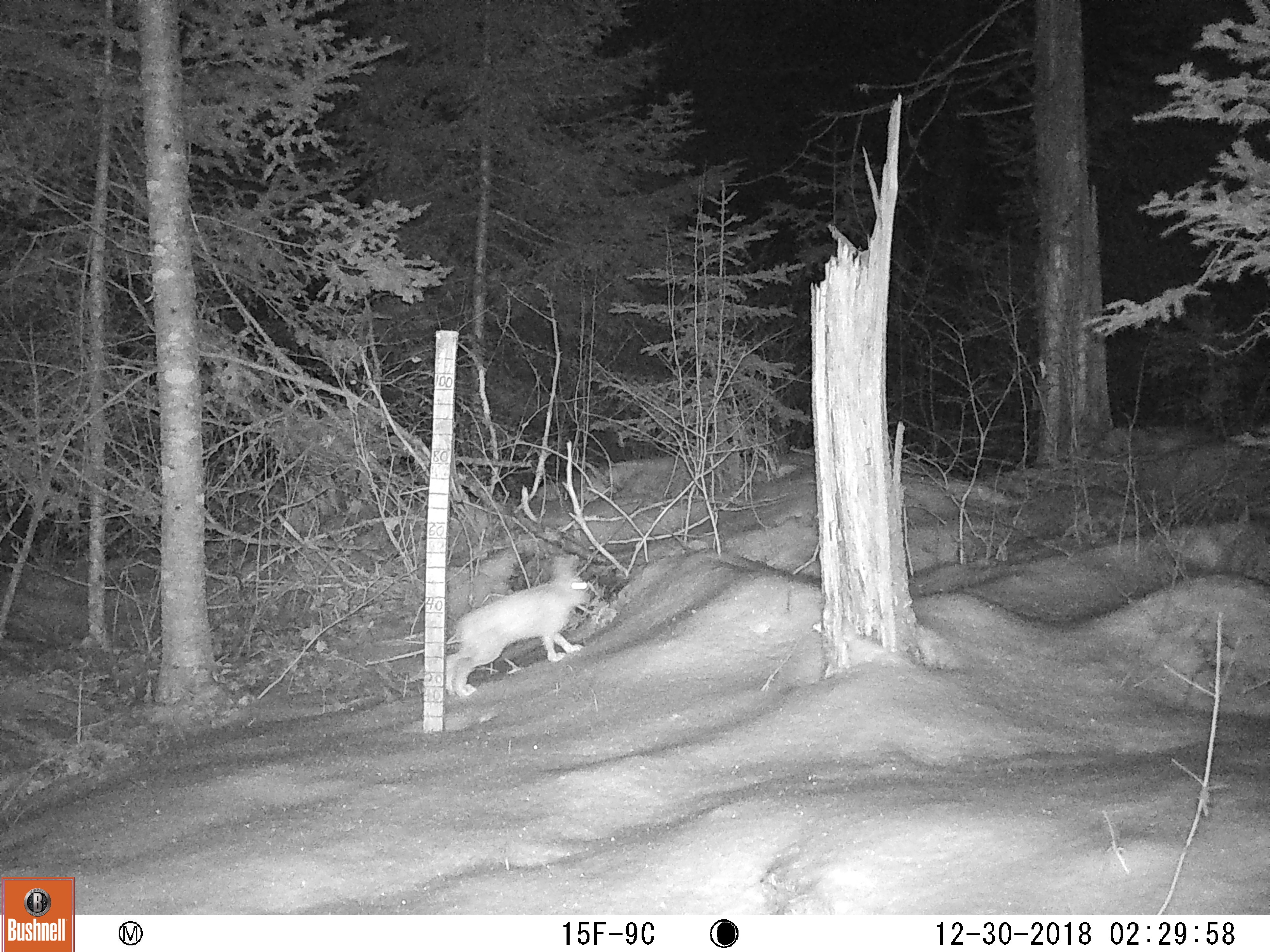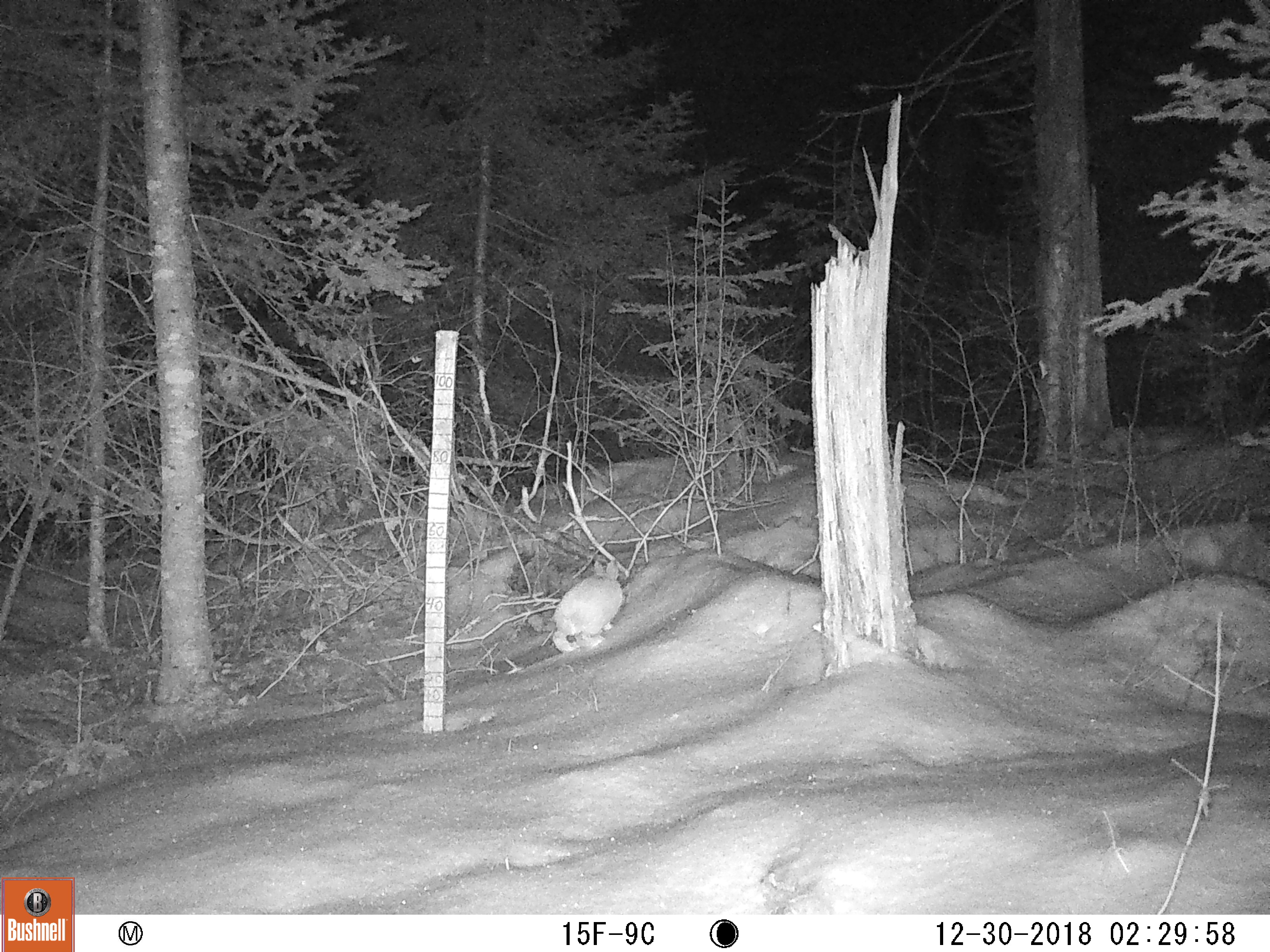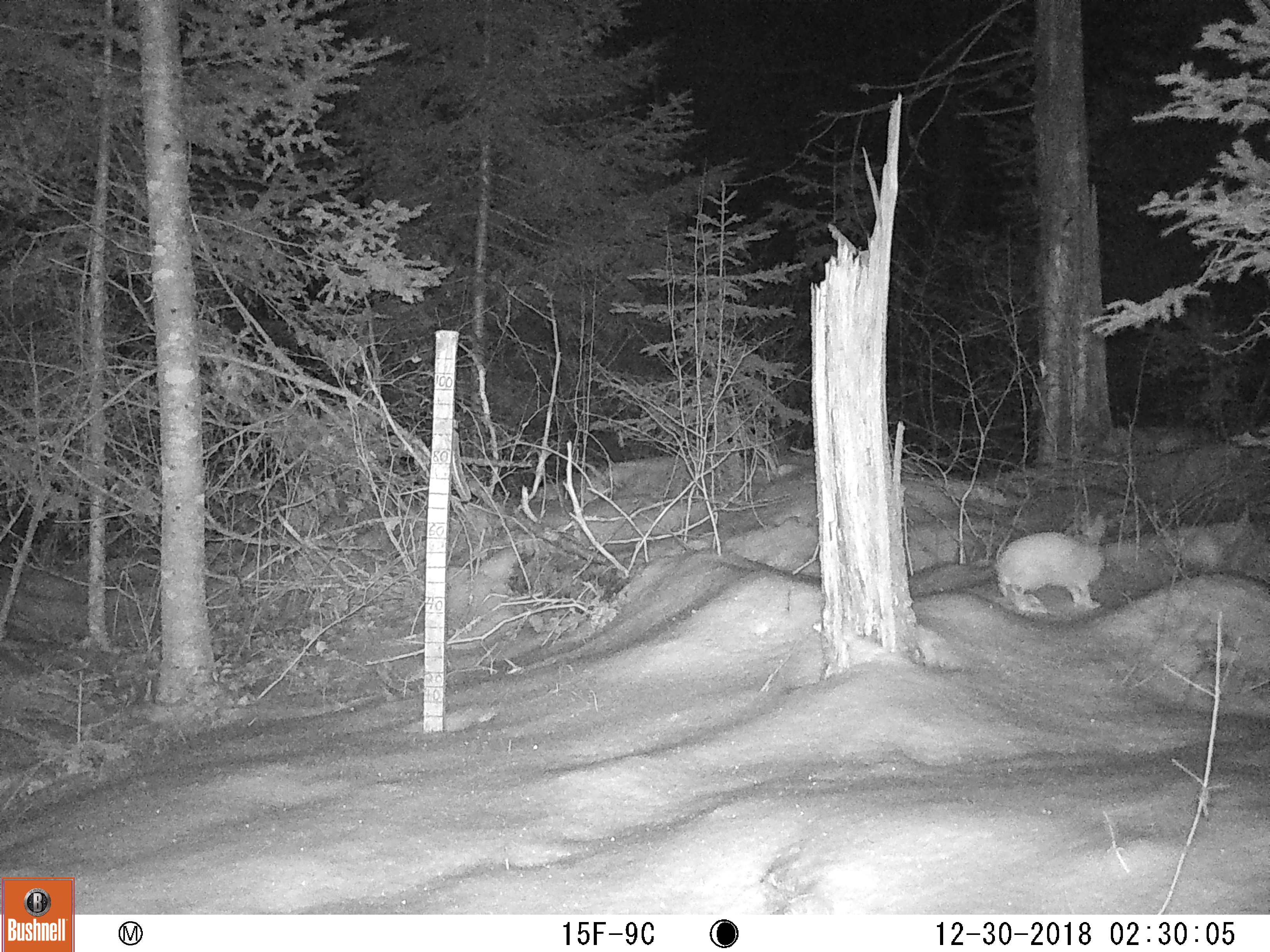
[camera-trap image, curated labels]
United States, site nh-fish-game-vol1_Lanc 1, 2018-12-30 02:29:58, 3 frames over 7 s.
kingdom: Animalia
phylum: Chordata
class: Mammalia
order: Lagomorpha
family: Leporidae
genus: Lepus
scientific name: Lepus americanus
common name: snowshoe hare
Snowshoe hare (Lepus americanus).